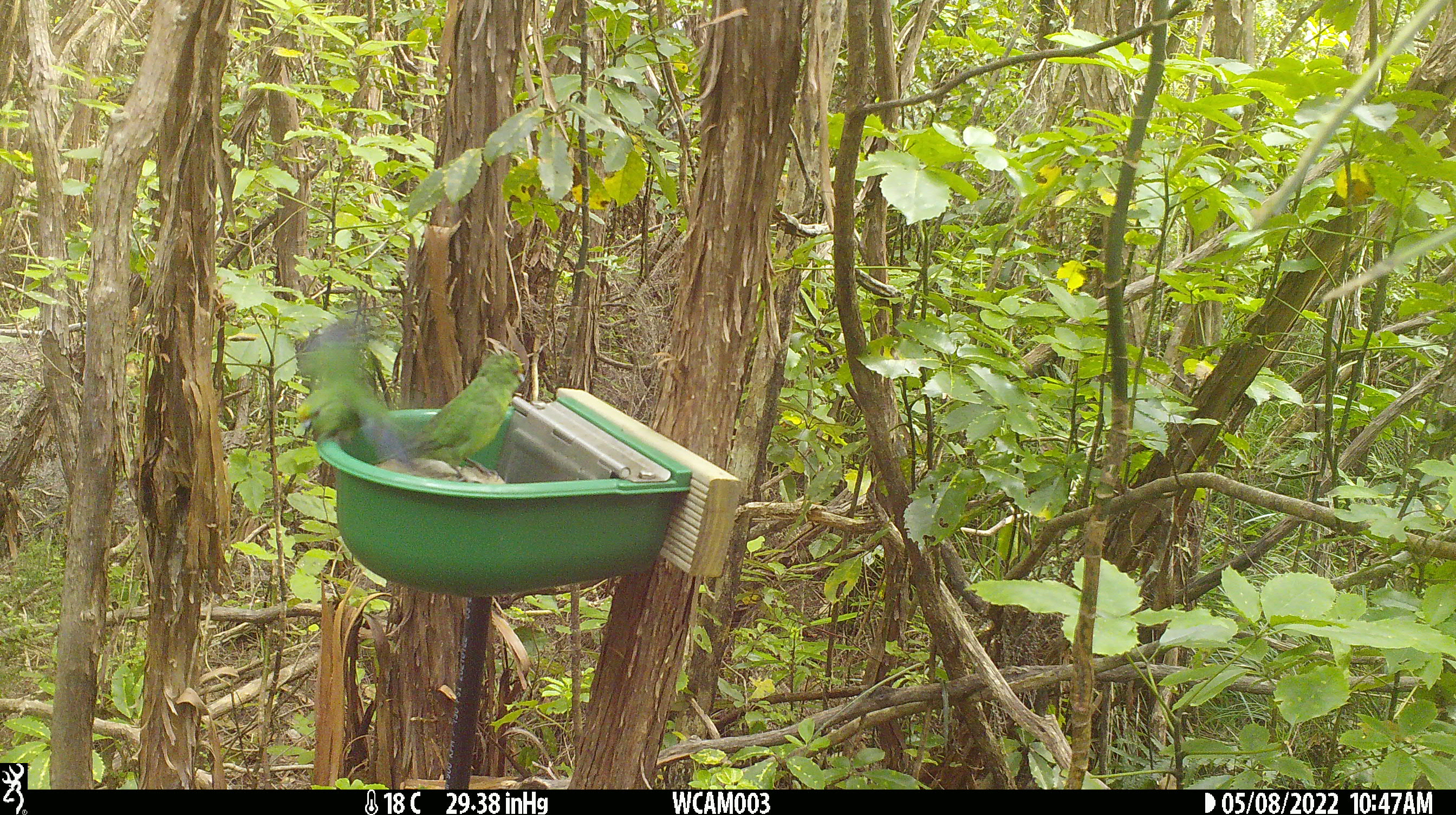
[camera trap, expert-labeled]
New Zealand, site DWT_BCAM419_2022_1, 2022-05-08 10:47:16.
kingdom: Animalia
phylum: Chordata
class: Aves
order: Psittaciformes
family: Psittaculidae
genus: Cyanoramphus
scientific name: Cyanoramphus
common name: parakeet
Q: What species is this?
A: Parakeet (Cyanoramphus).